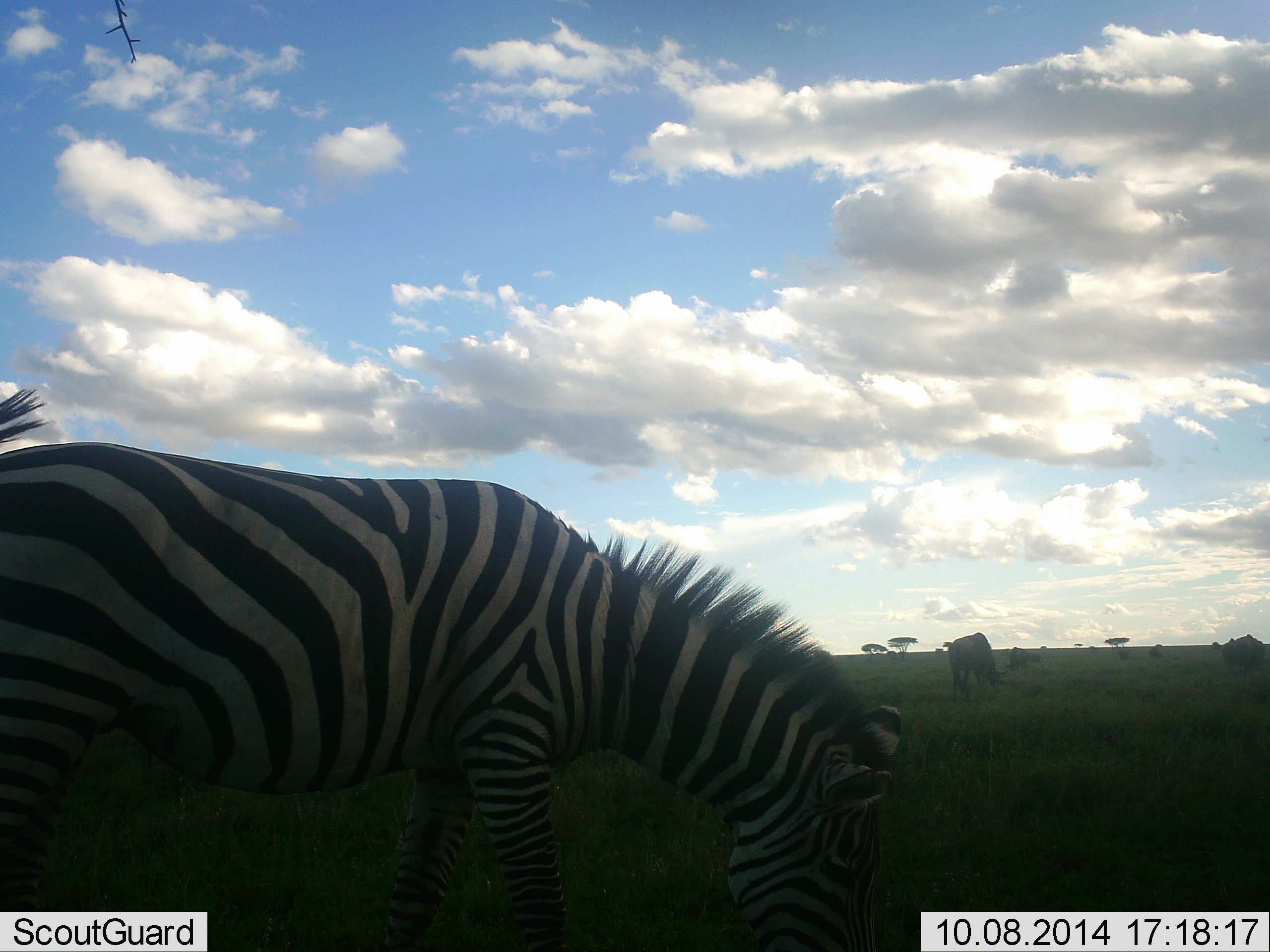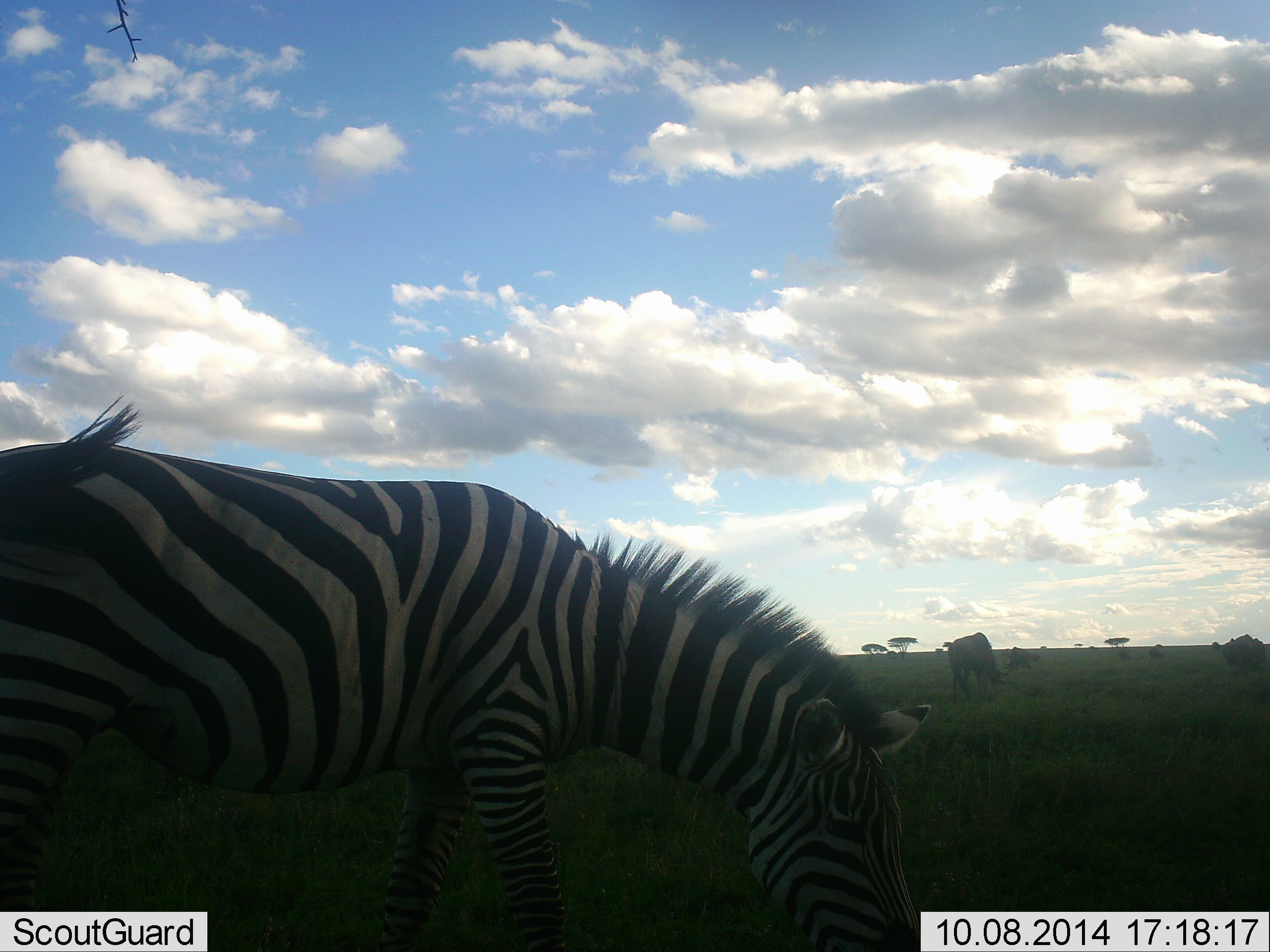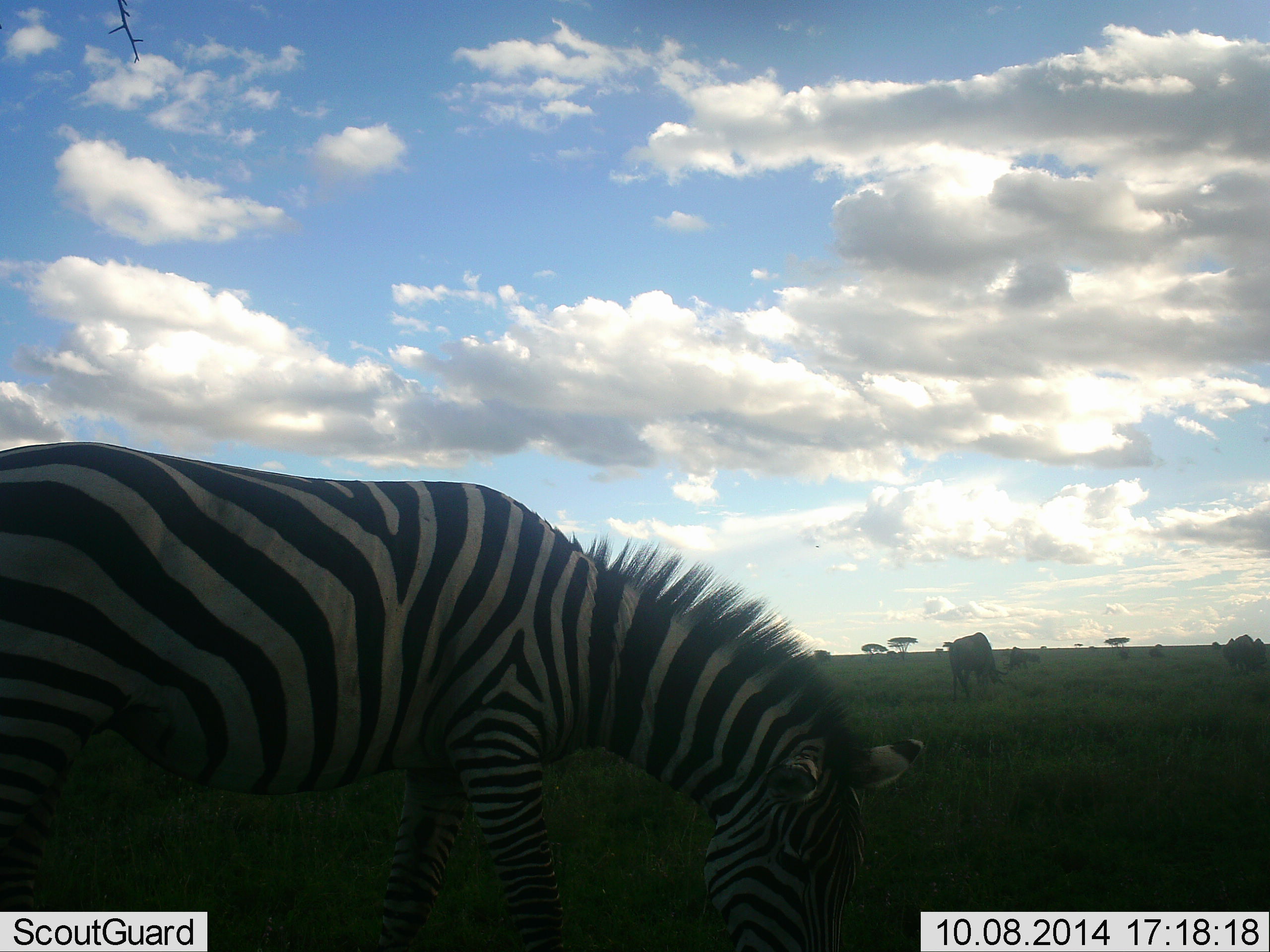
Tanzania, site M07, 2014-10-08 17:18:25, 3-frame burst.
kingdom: Animalia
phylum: Chordata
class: Mammalia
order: Artiodactyla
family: Bovidae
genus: Connochaetes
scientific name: Connochaetes taurinus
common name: blue wildebeest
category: wildebeest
Wildebeest (blue wildebeest) (Connochaetes taurinus), count 2. Behavior (volunteer vote fractions): standing 9%, resting 0%, moving 0%, interacting 0%. Young present (vote fraction): 0%. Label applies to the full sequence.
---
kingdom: Animalia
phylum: Chordata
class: Mammalia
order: Perissodactyla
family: Equidae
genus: Equus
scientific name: Equus quagga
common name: plains zebra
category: zebra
Zebra (plains zebra) (Equus quagga), count 1. Behavior (volunteer vote fractions): standing 18%, resting 0%, moving 0%, interacting 0%. Young present (vote fraction): 0%. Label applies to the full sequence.